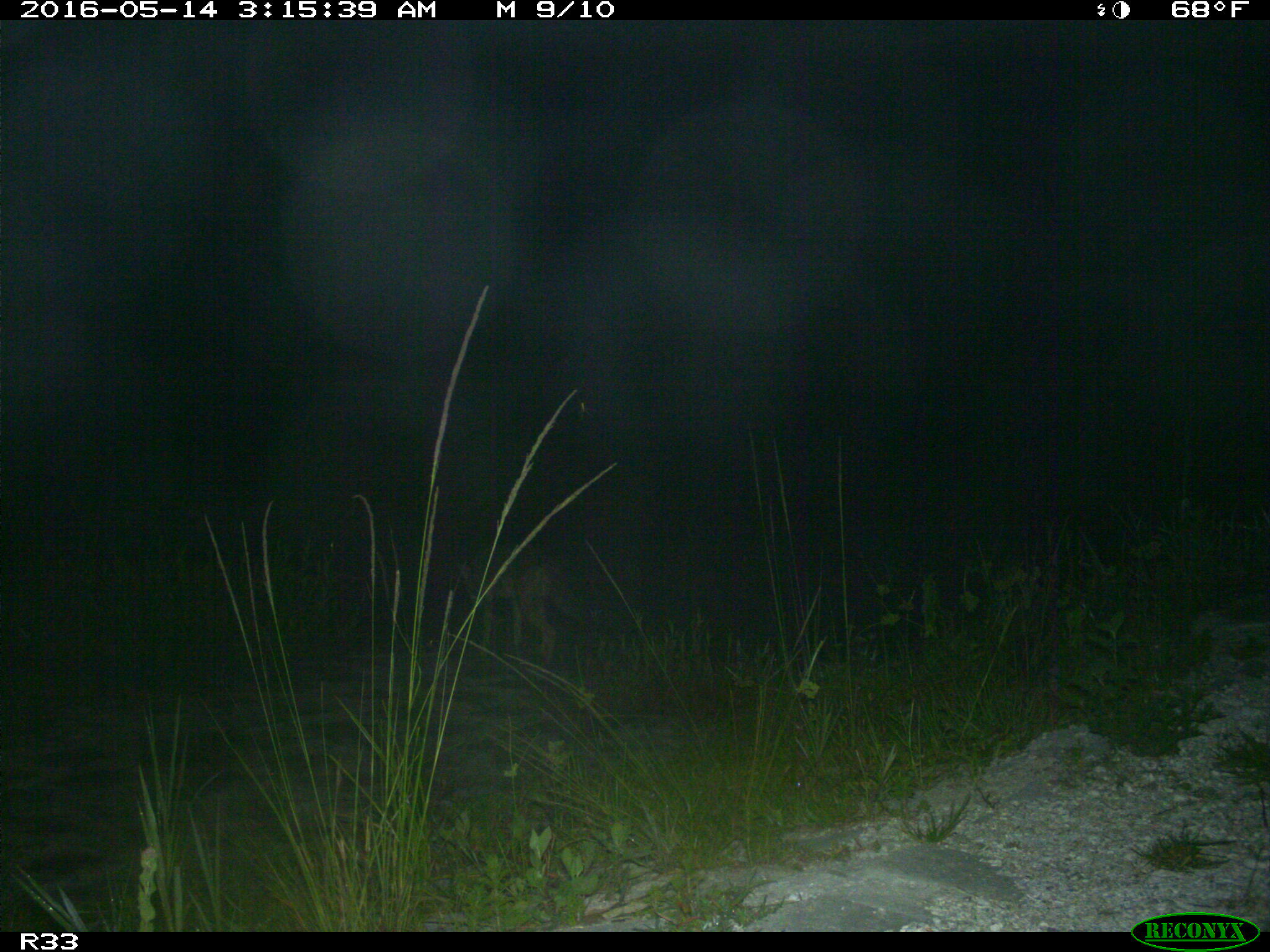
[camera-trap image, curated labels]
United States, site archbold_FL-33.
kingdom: Animalia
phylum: Chordata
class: Mammalia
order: Carnivora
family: Canidae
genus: Canis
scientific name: Canis latrans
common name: coyote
Canis latrans (coyote).